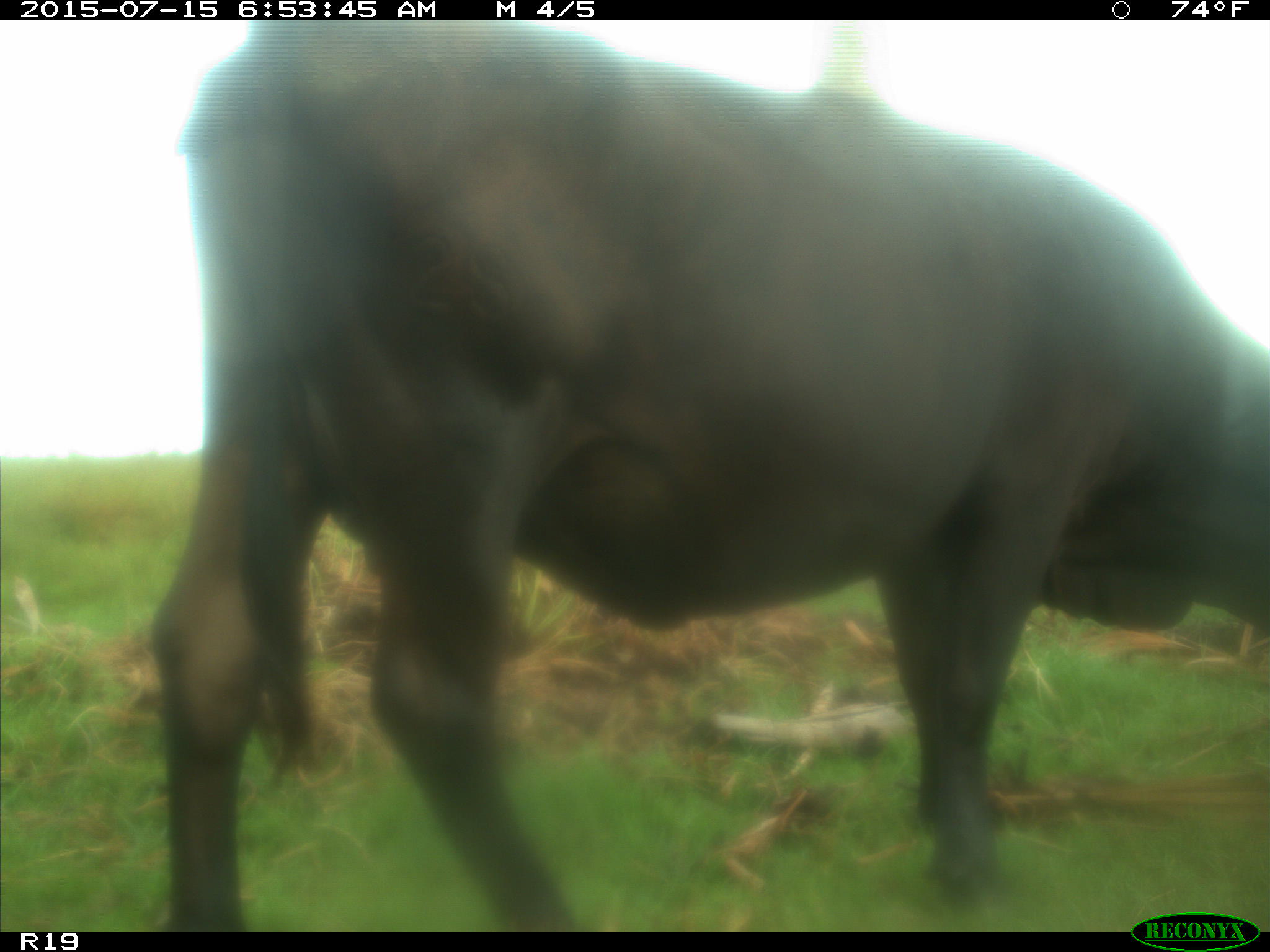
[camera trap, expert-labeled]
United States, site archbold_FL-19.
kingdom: Animalia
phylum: Chordata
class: Mammalia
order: Artiodactyla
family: Bovidae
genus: Bos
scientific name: Bos taurus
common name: domestic cow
Bos taurus (domestic cow).